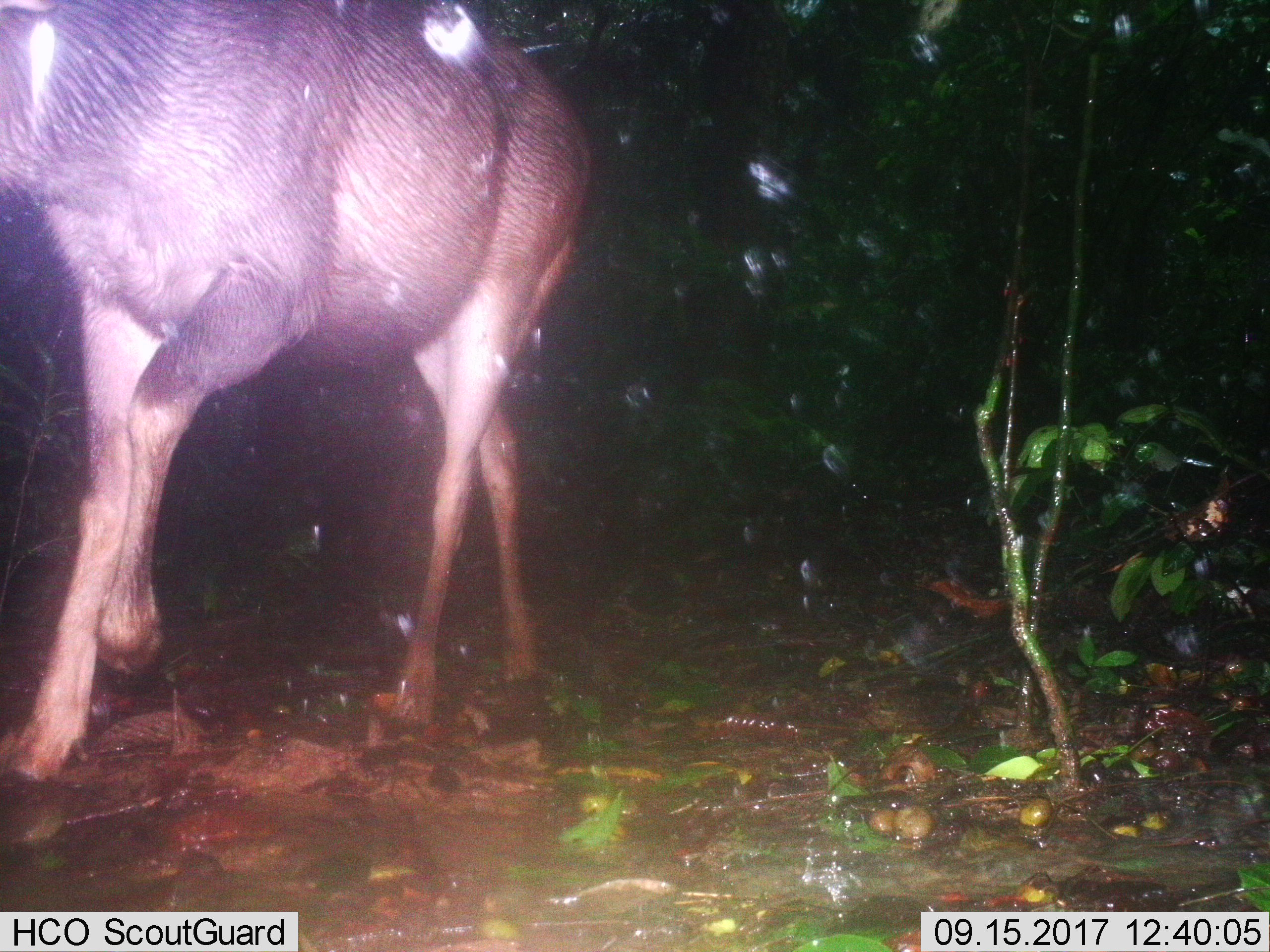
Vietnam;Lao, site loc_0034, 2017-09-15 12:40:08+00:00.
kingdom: Animalia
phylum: Chordata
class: Mammalia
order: Artiodactyla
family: Cervidae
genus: Rusa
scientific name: Rusa unicolor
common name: sambar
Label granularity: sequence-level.